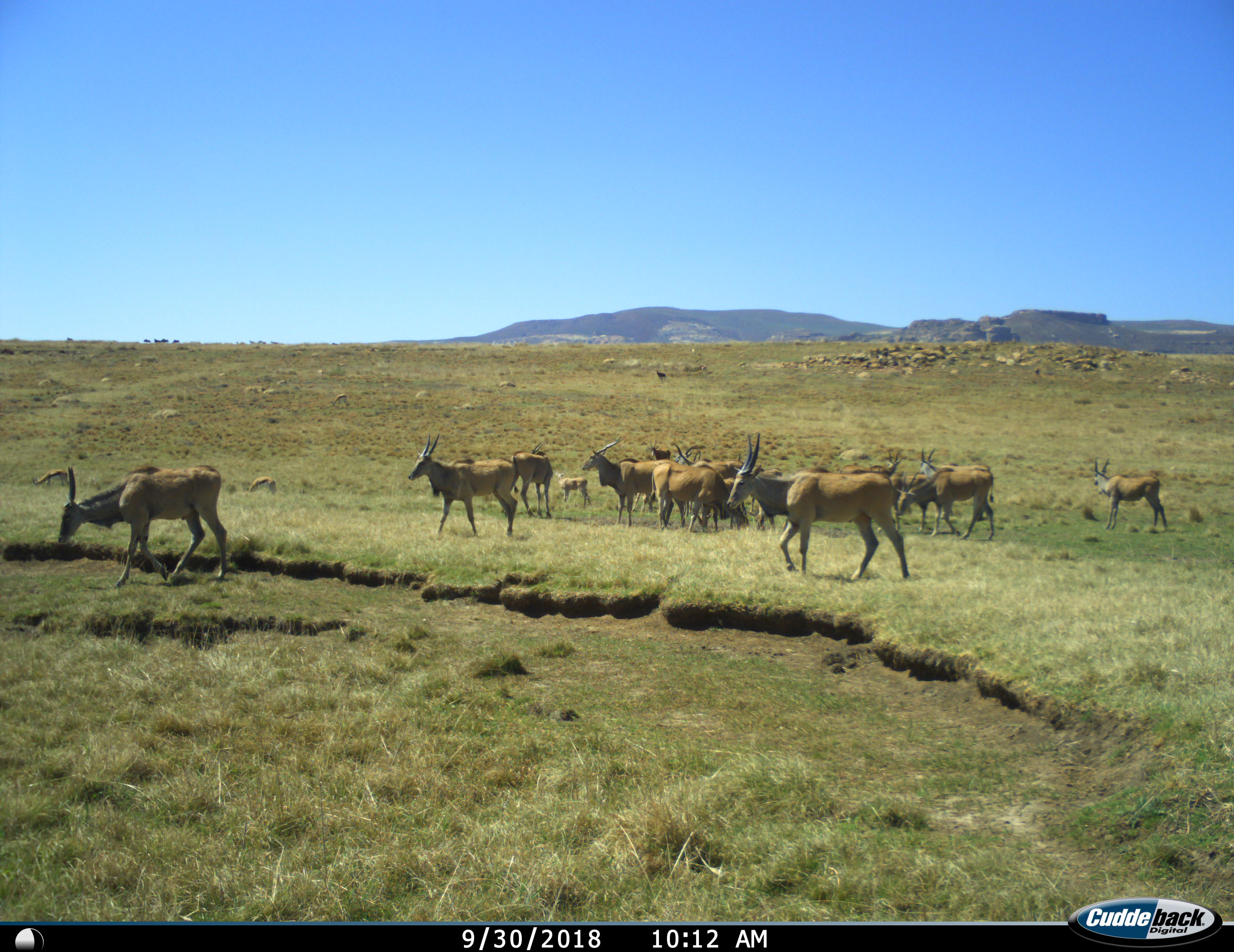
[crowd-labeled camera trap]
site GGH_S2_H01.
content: unidentified animal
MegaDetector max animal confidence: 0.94